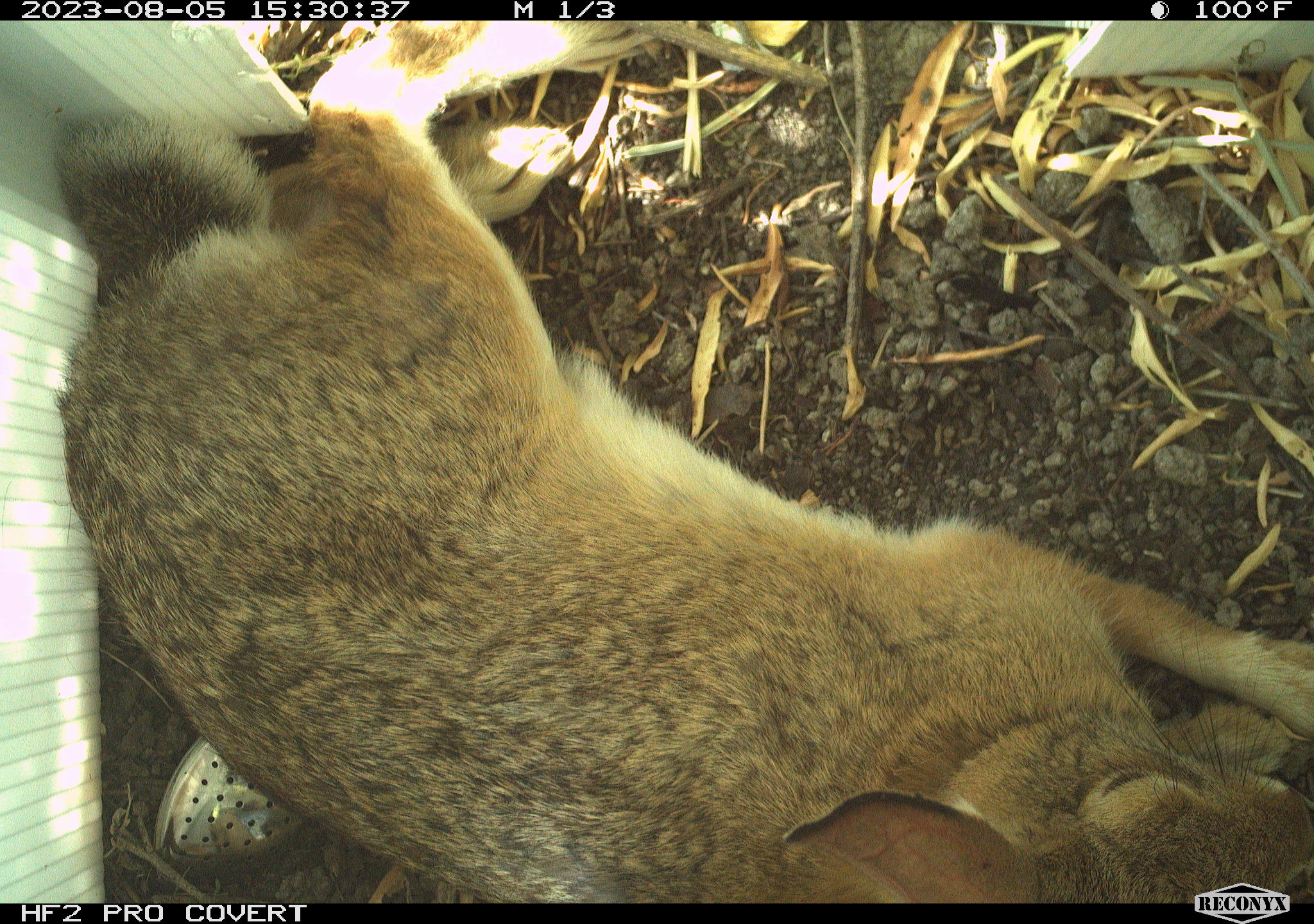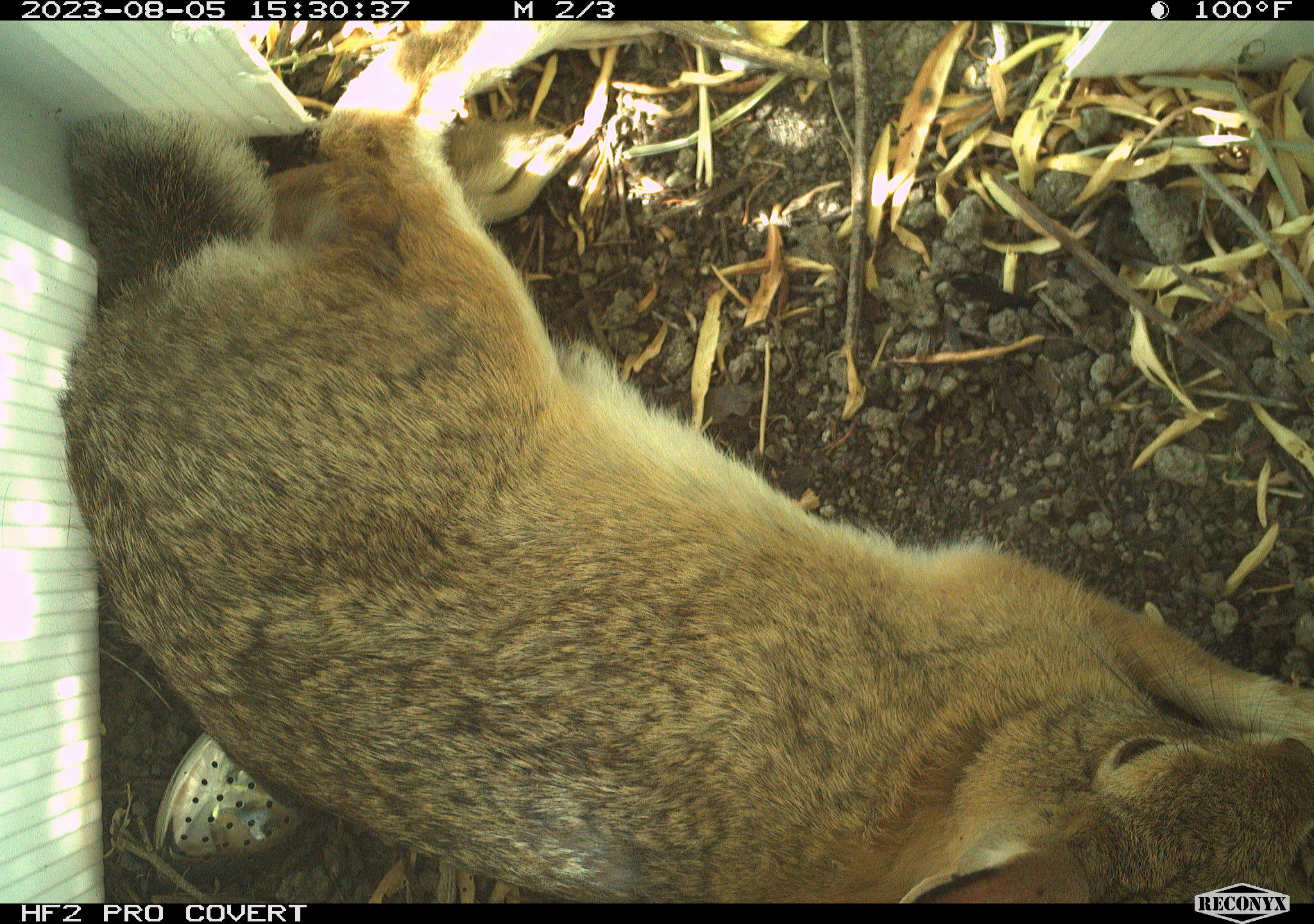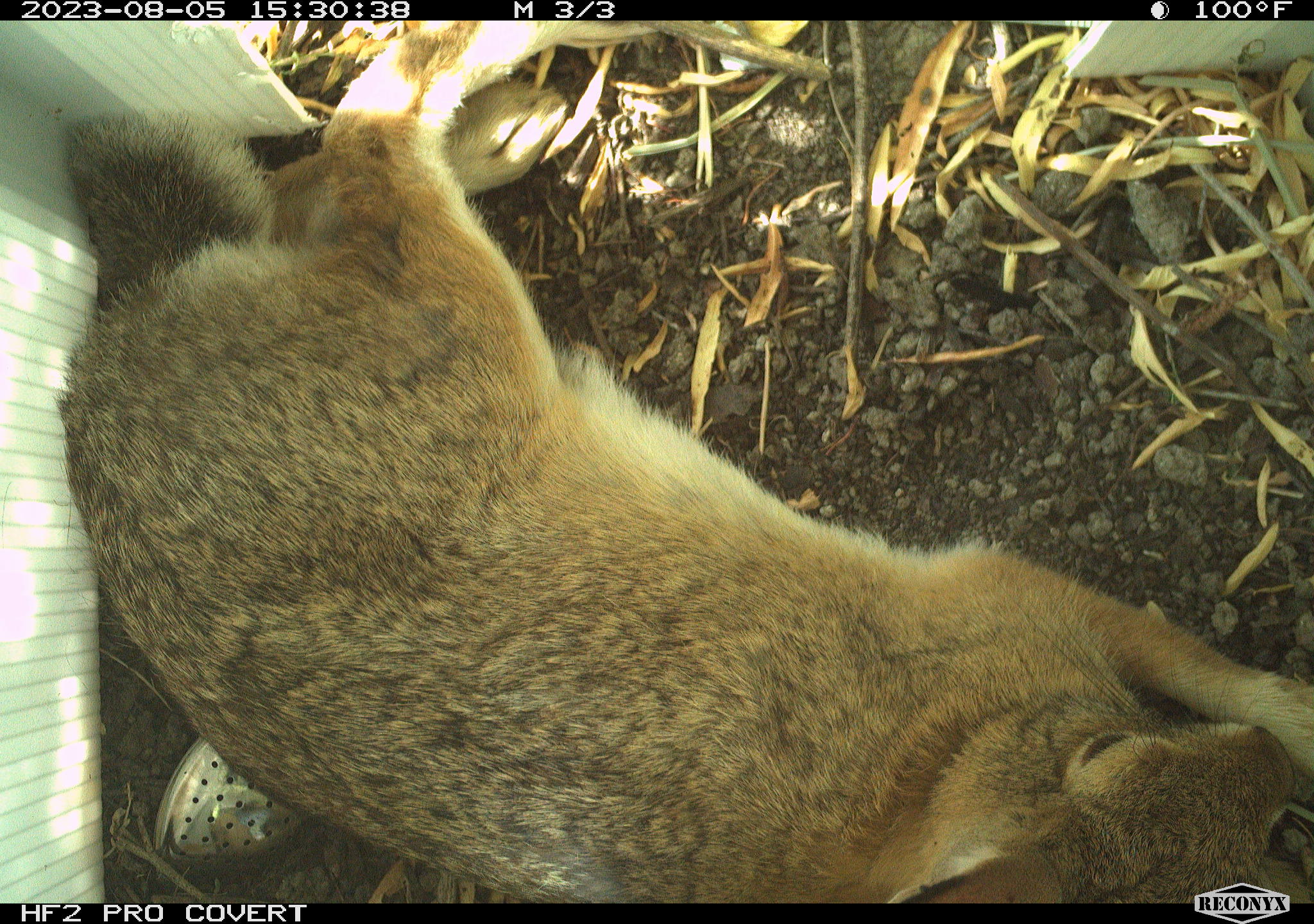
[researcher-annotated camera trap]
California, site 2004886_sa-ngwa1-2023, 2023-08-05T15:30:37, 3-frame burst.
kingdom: Animalia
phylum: Chordata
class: Mammalia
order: Lagomorpha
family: Leporidae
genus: Sylvilagus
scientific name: Sylvilagus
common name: cottontail rabbits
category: sylvilagus species